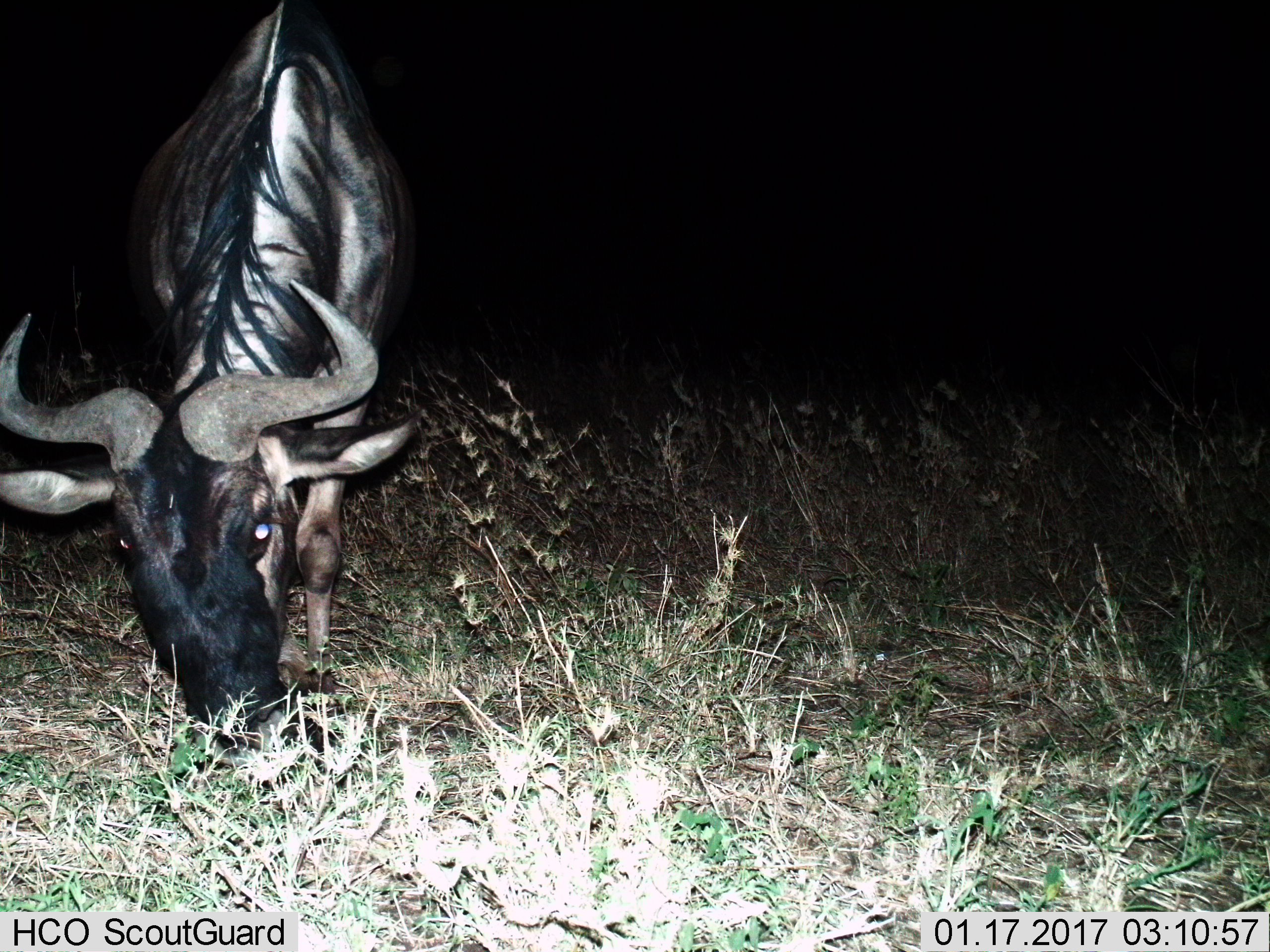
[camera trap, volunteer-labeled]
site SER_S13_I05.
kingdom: Animalia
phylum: Chordata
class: Mammalia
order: Artiodactyla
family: Bovidae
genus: Connochaetes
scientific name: Connochaetes taurinus taurinus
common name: blue wildebeest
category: wildebeestblue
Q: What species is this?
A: Wildebeestblue (blue wildebeest) (Connochaetes taurinus taurinus).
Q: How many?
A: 1.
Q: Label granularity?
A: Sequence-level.